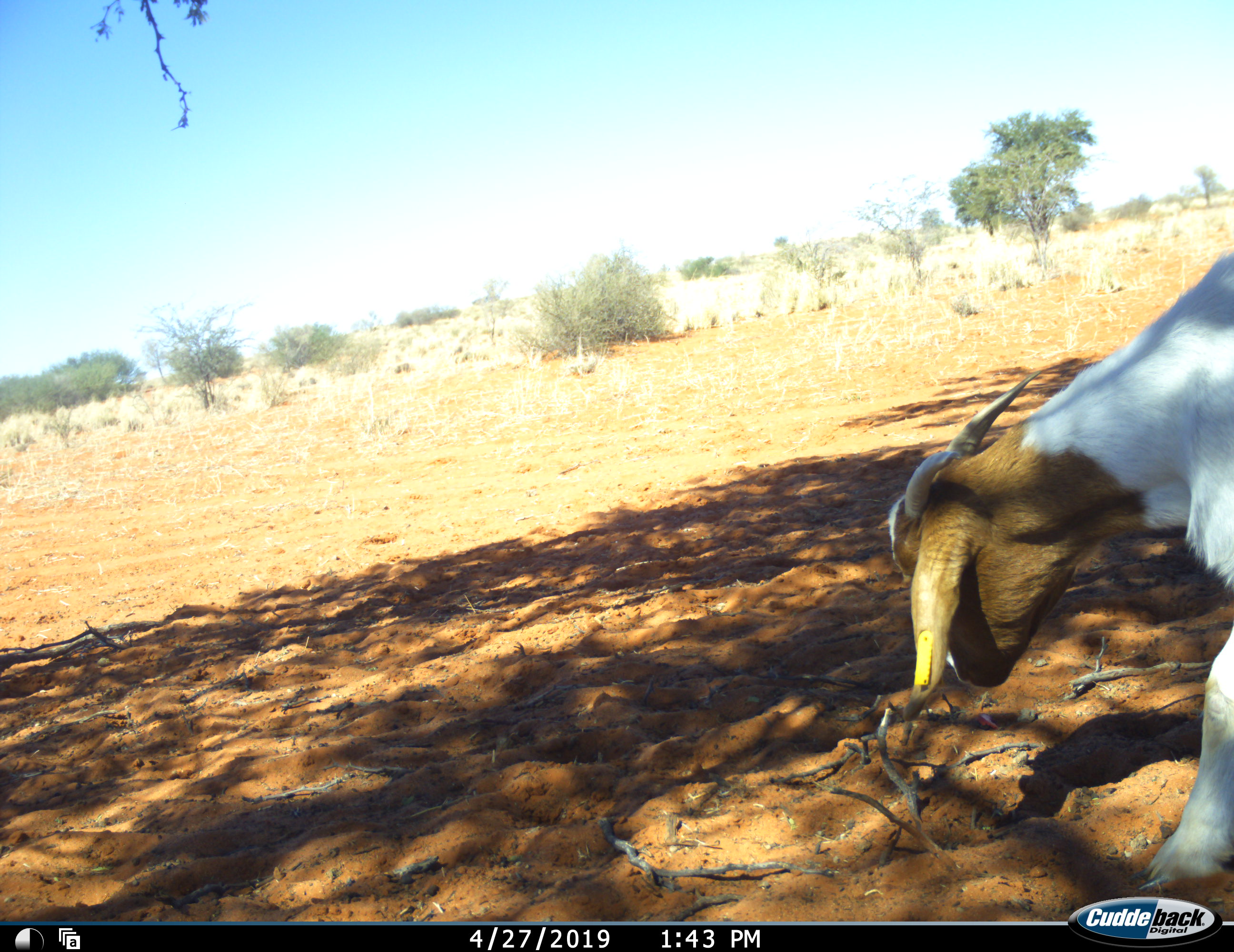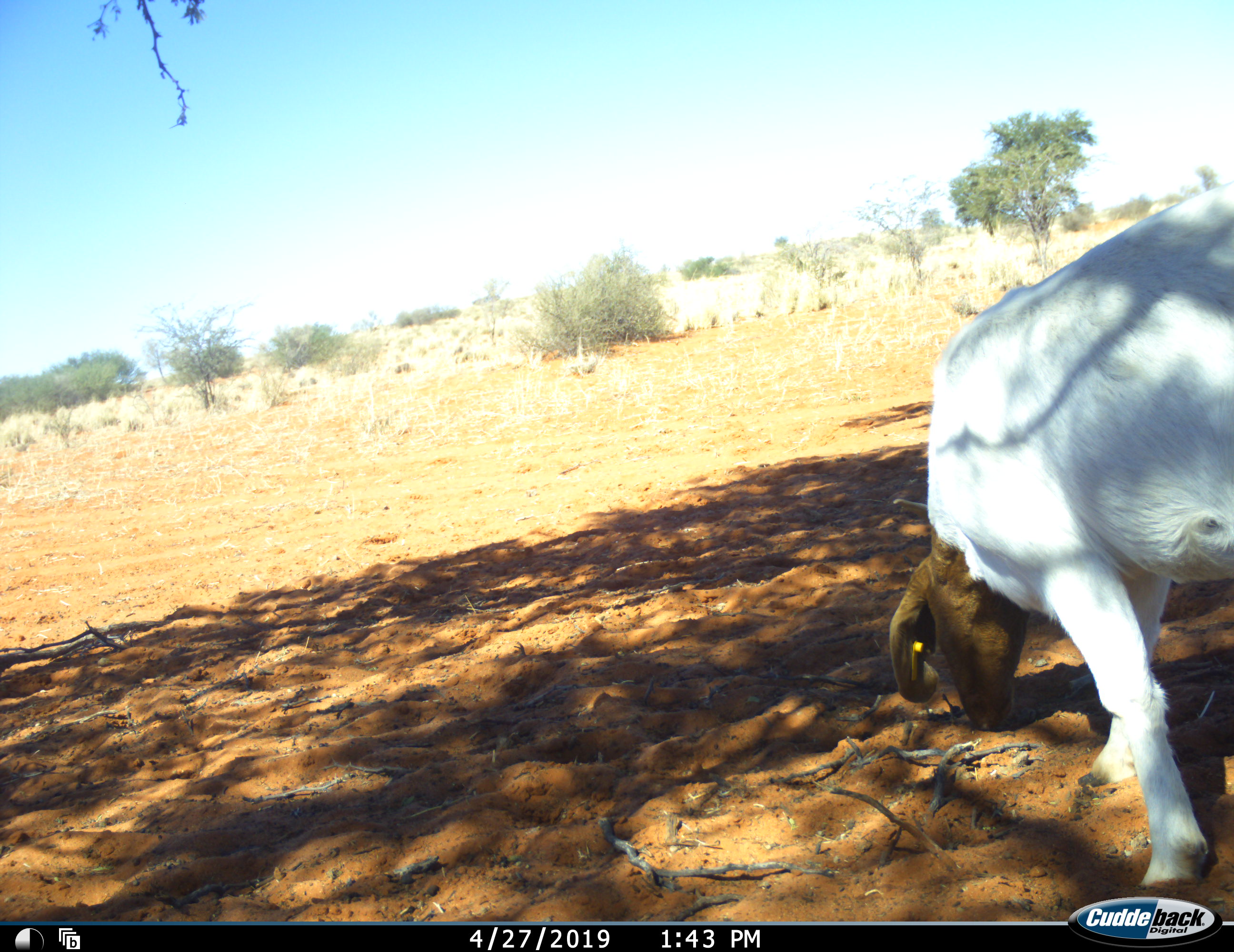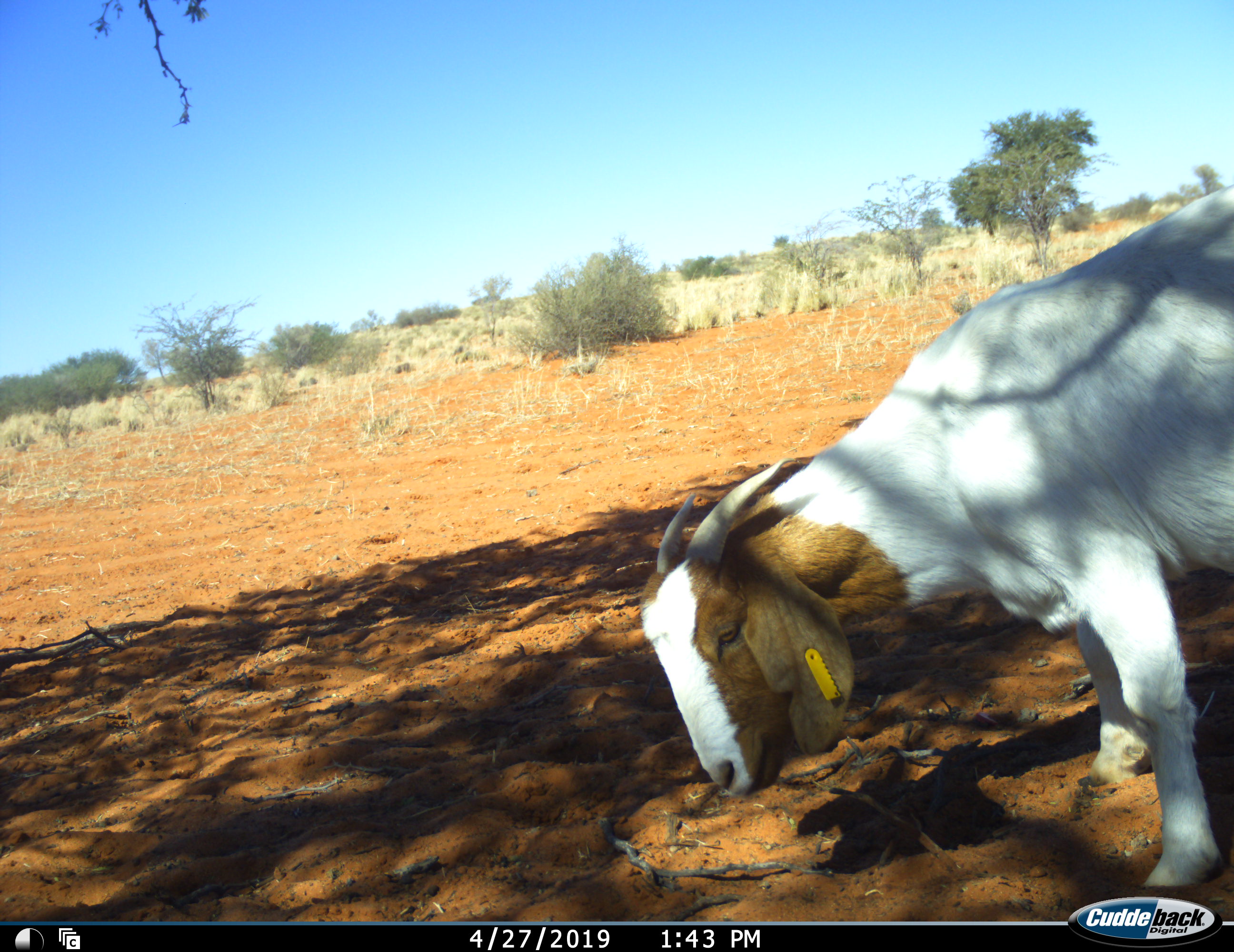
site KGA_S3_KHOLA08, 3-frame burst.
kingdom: Animalia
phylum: Chordata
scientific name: Vertebrata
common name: domestic animal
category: domesticanimal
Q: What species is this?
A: Domesticanimal (domestic animal) (Vertebrata).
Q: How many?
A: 1.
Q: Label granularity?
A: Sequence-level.